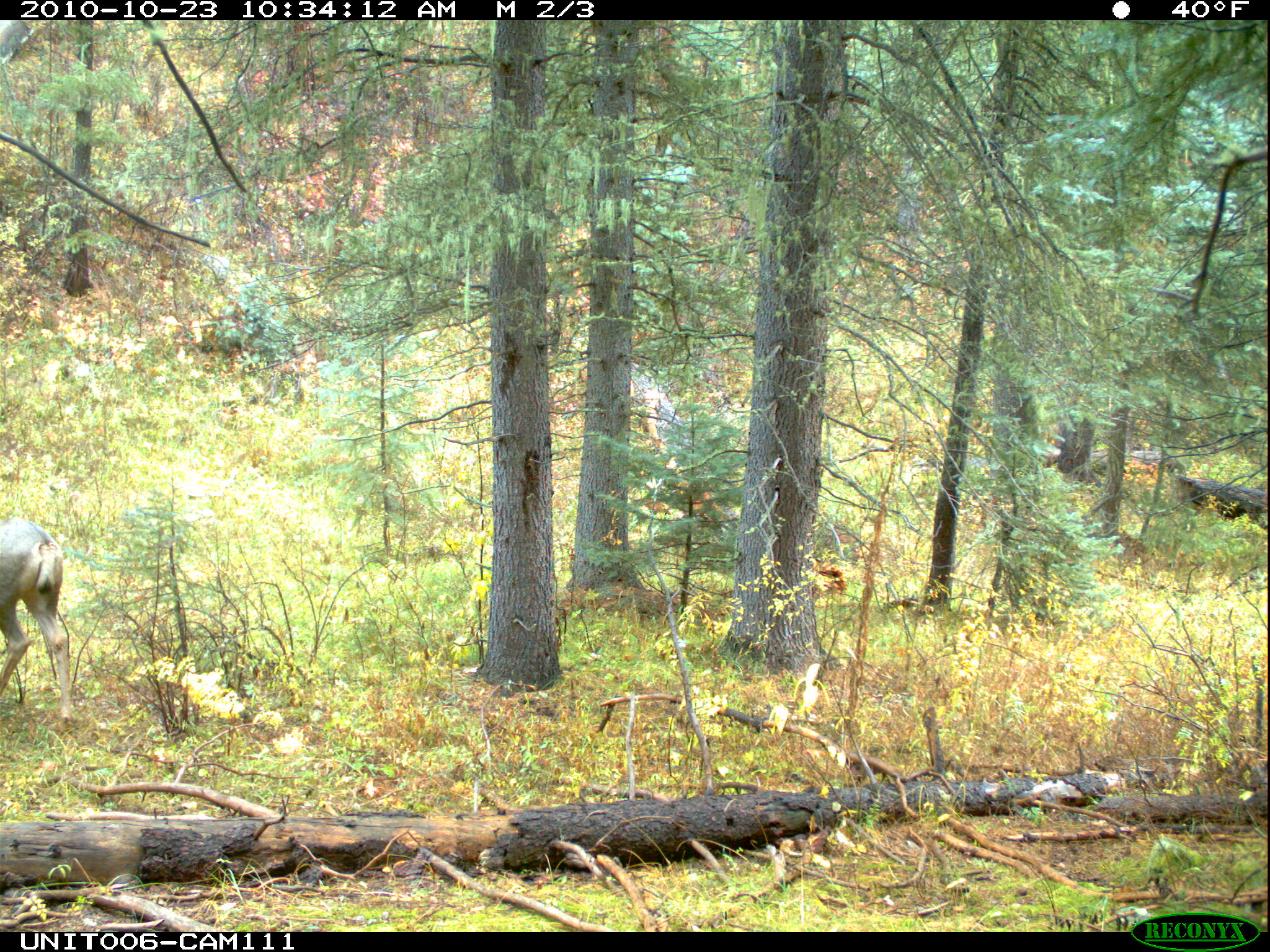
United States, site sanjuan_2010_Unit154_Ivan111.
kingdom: Animalia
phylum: Chordata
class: Mammalia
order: Artiodactyla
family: Cervidae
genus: Odocoileus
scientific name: Odocoileus hemionus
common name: mule deer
Odocoileus hemionus (mule deer).